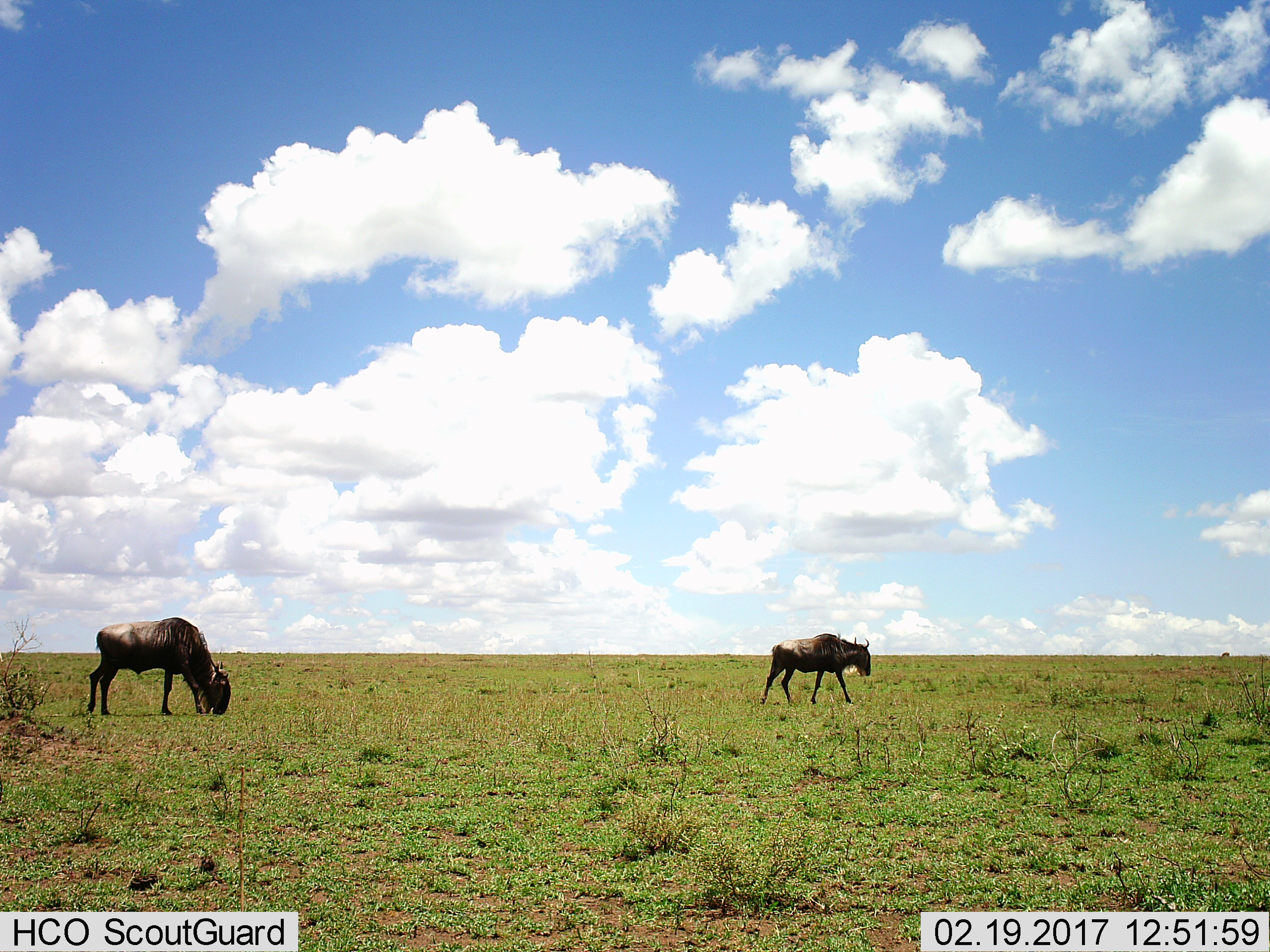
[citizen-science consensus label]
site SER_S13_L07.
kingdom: Animalia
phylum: Chordata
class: Mammalia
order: Artiodactyla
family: Bovidae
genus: Connochaetes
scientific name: Connochaetes taurinus taurinus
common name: blue wildebeest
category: wildebeestblue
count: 2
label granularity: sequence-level